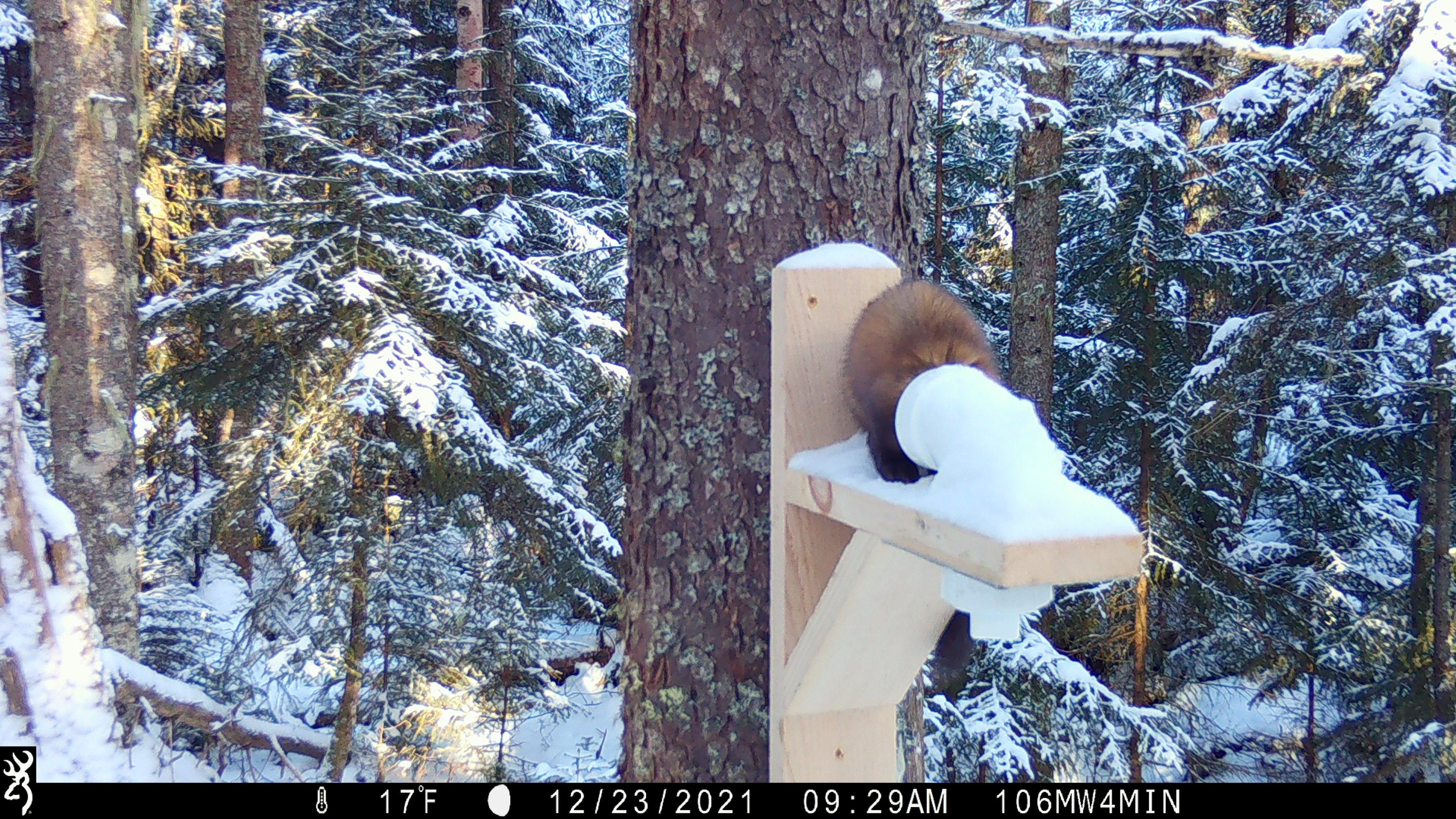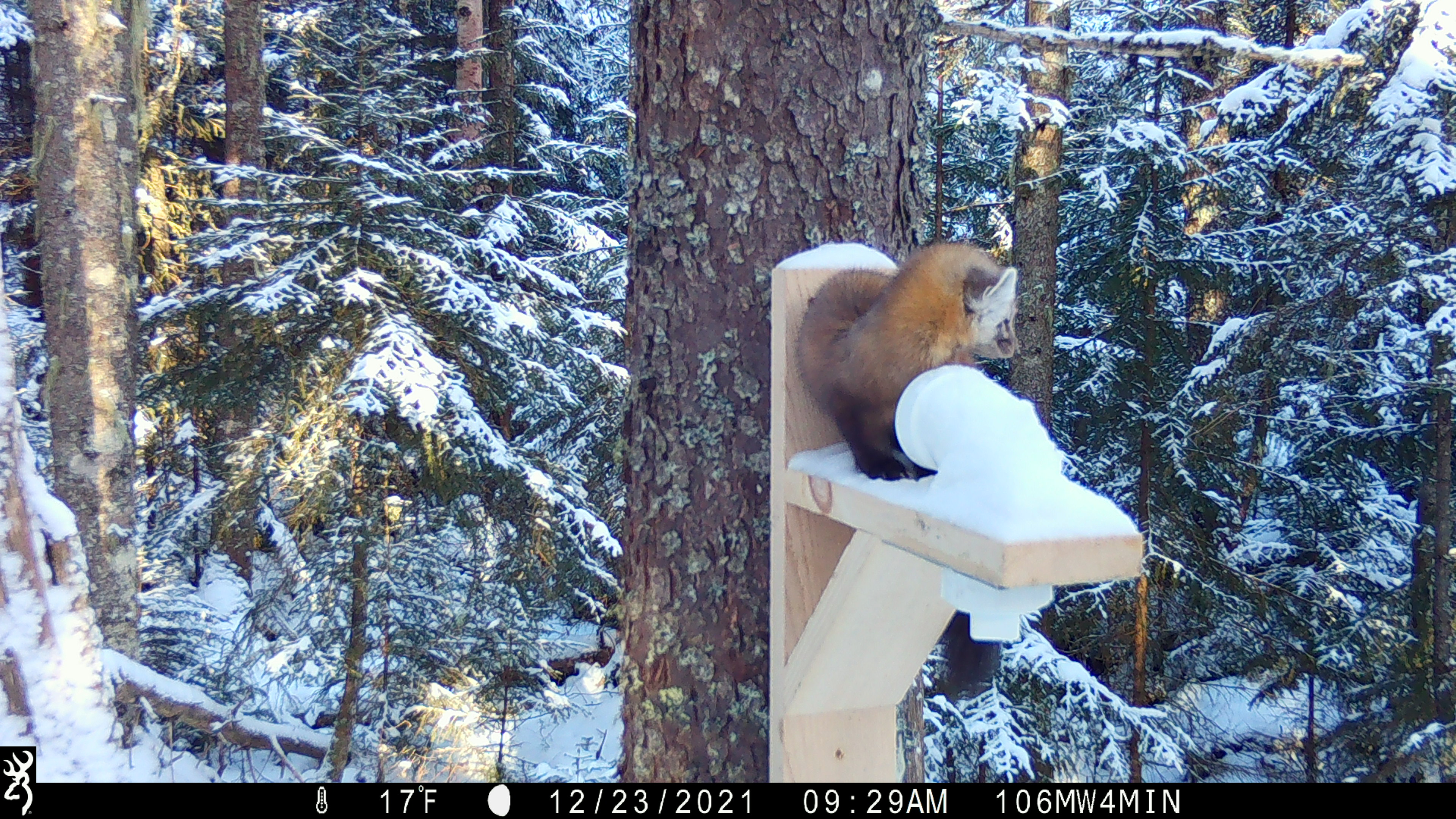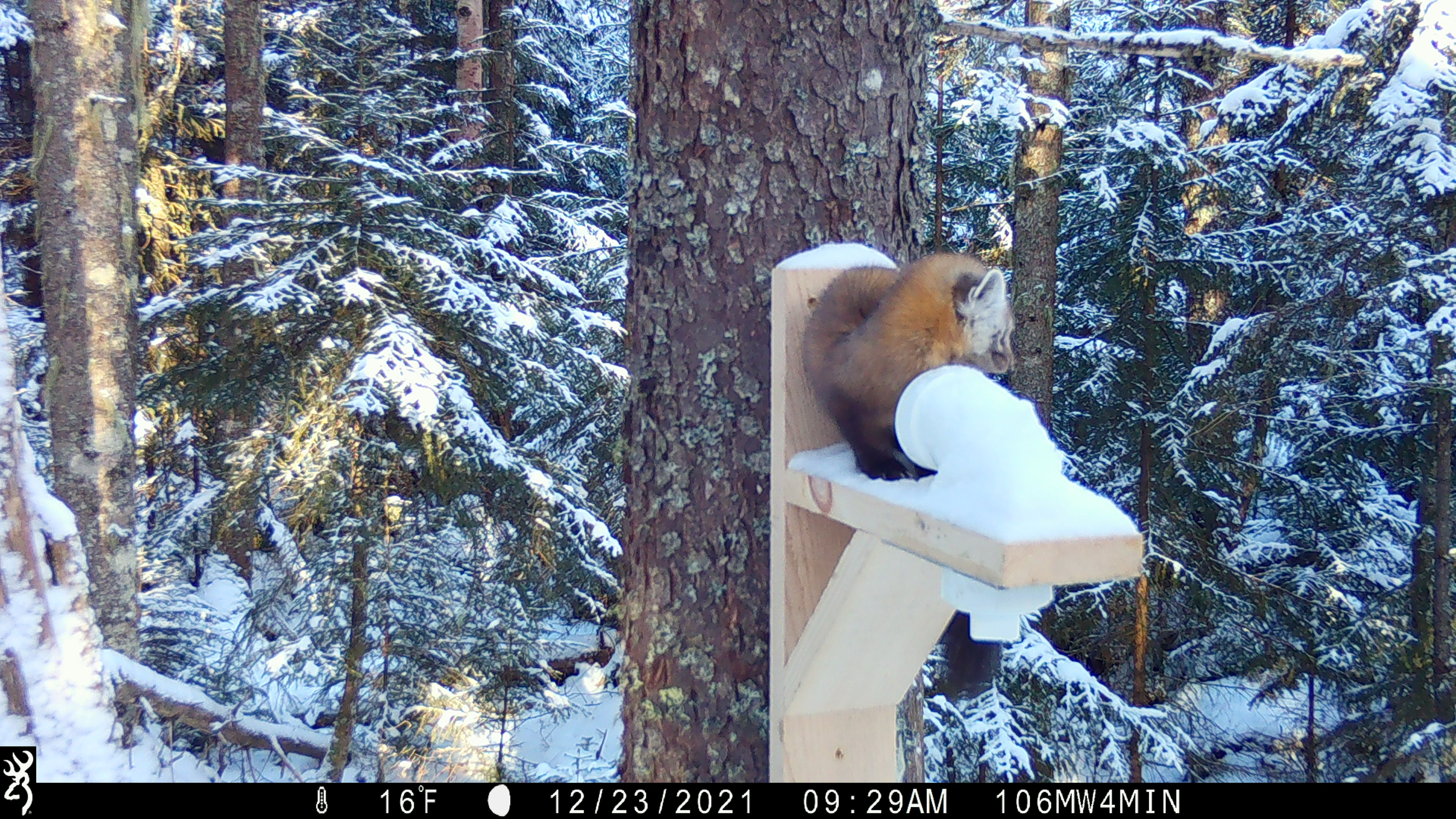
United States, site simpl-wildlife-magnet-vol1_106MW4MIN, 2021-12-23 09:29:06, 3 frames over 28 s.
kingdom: Animalia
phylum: Chordata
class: Mammalia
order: Carnivora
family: Mustelidae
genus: Martes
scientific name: Martes americana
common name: american marten